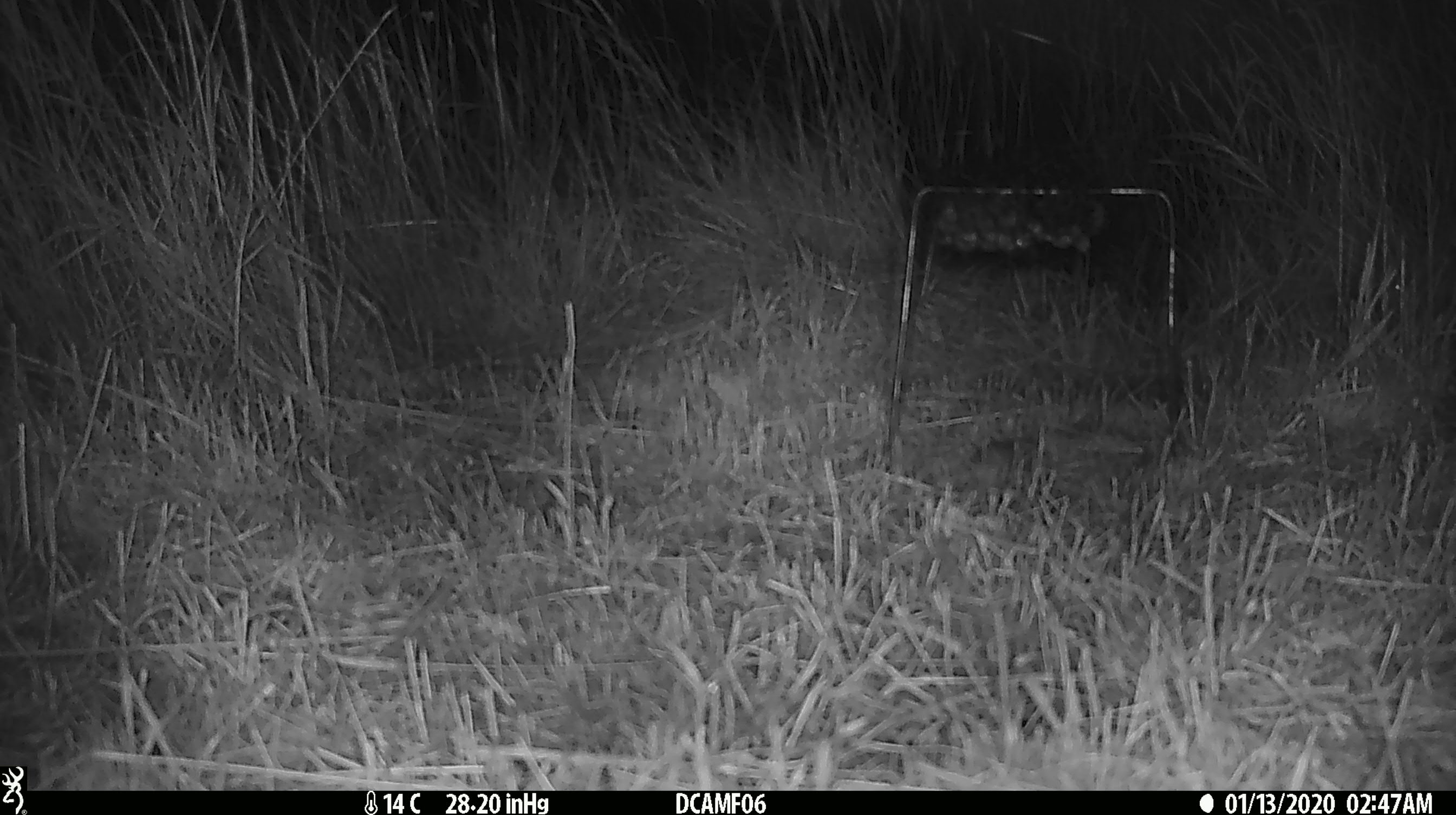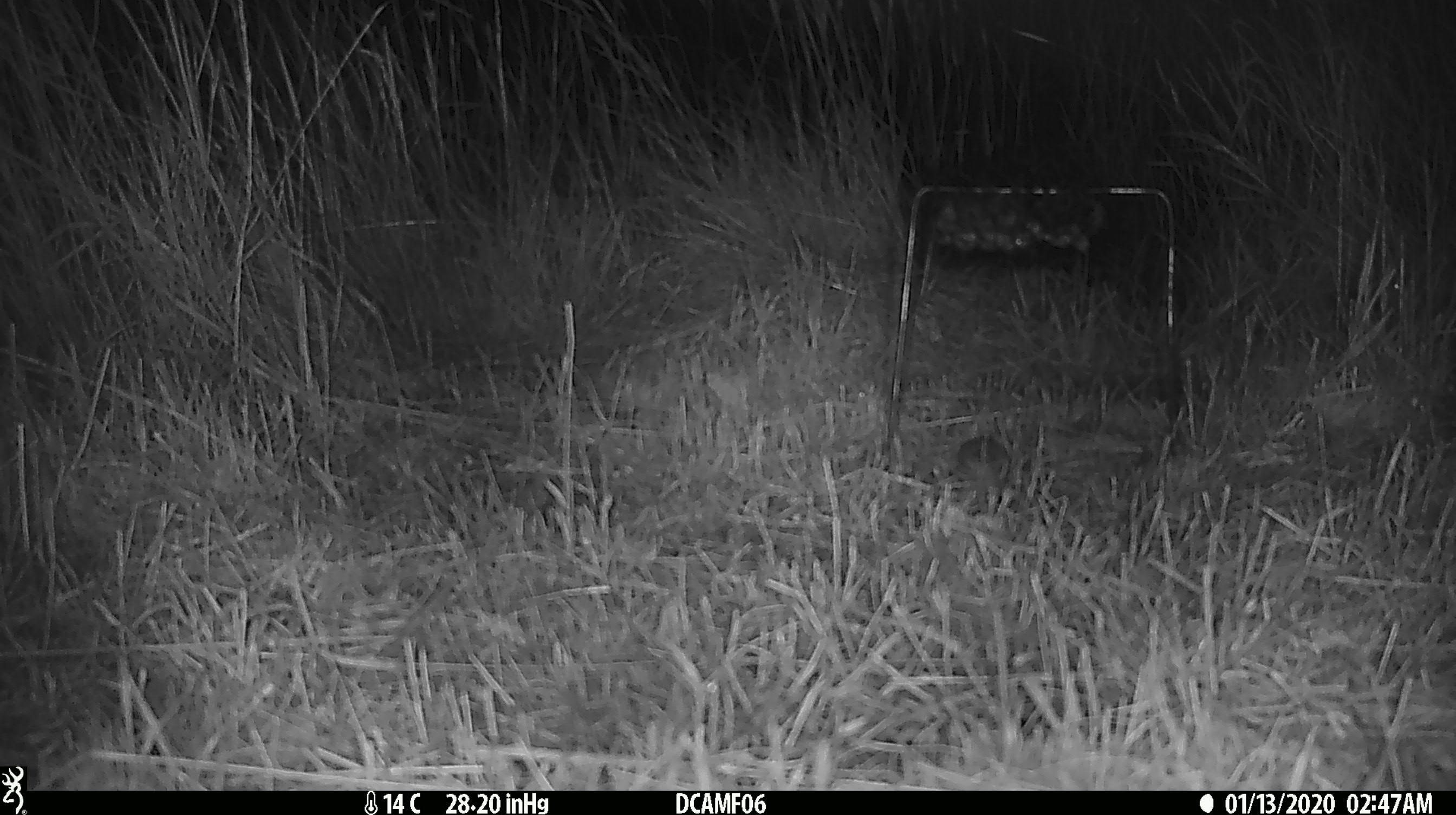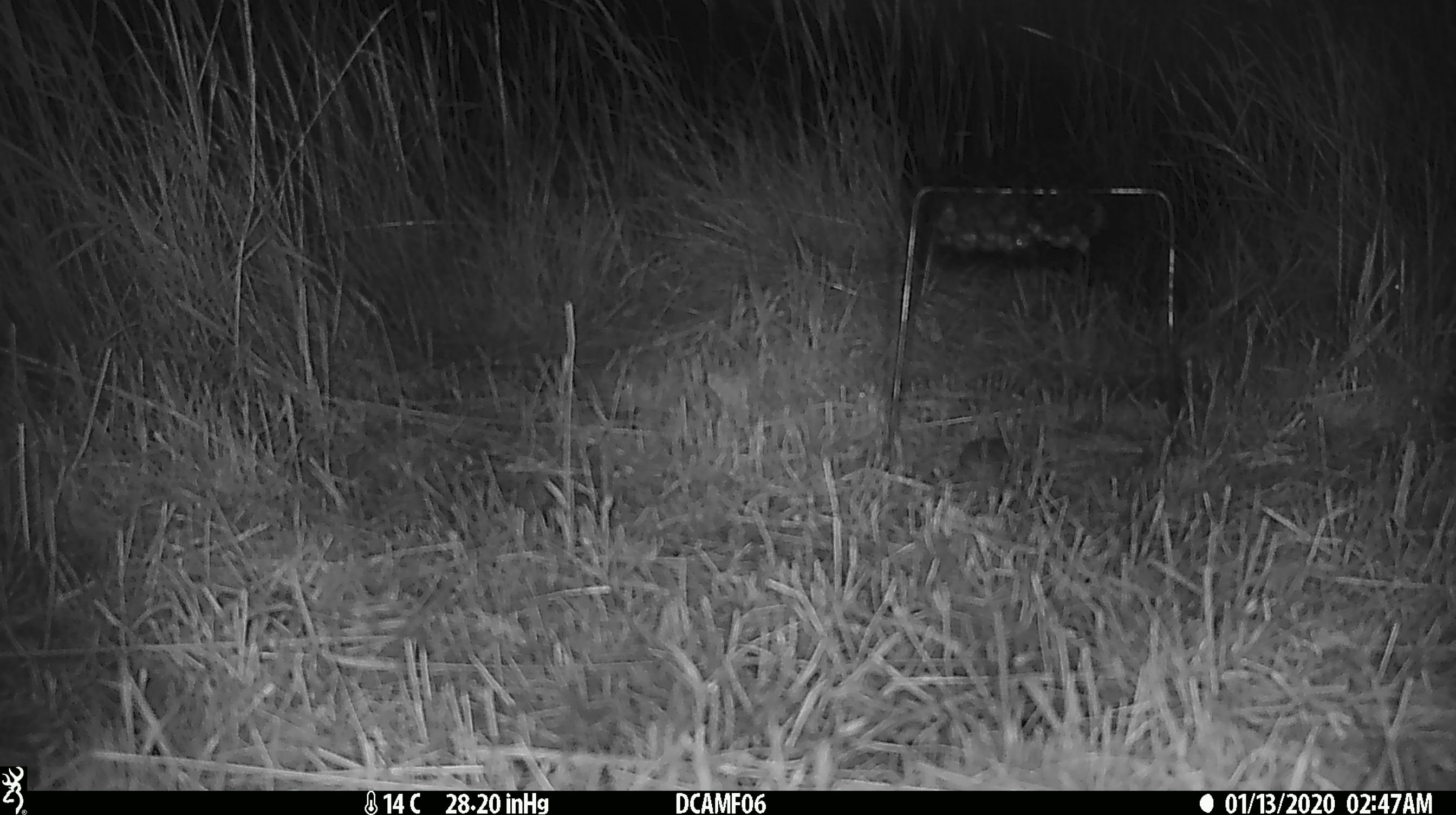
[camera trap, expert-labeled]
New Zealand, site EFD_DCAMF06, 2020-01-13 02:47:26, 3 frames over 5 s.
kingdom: Animalia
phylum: Chordata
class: Mammalia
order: Rodentia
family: Muridae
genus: Mus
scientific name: Mus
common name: mouse